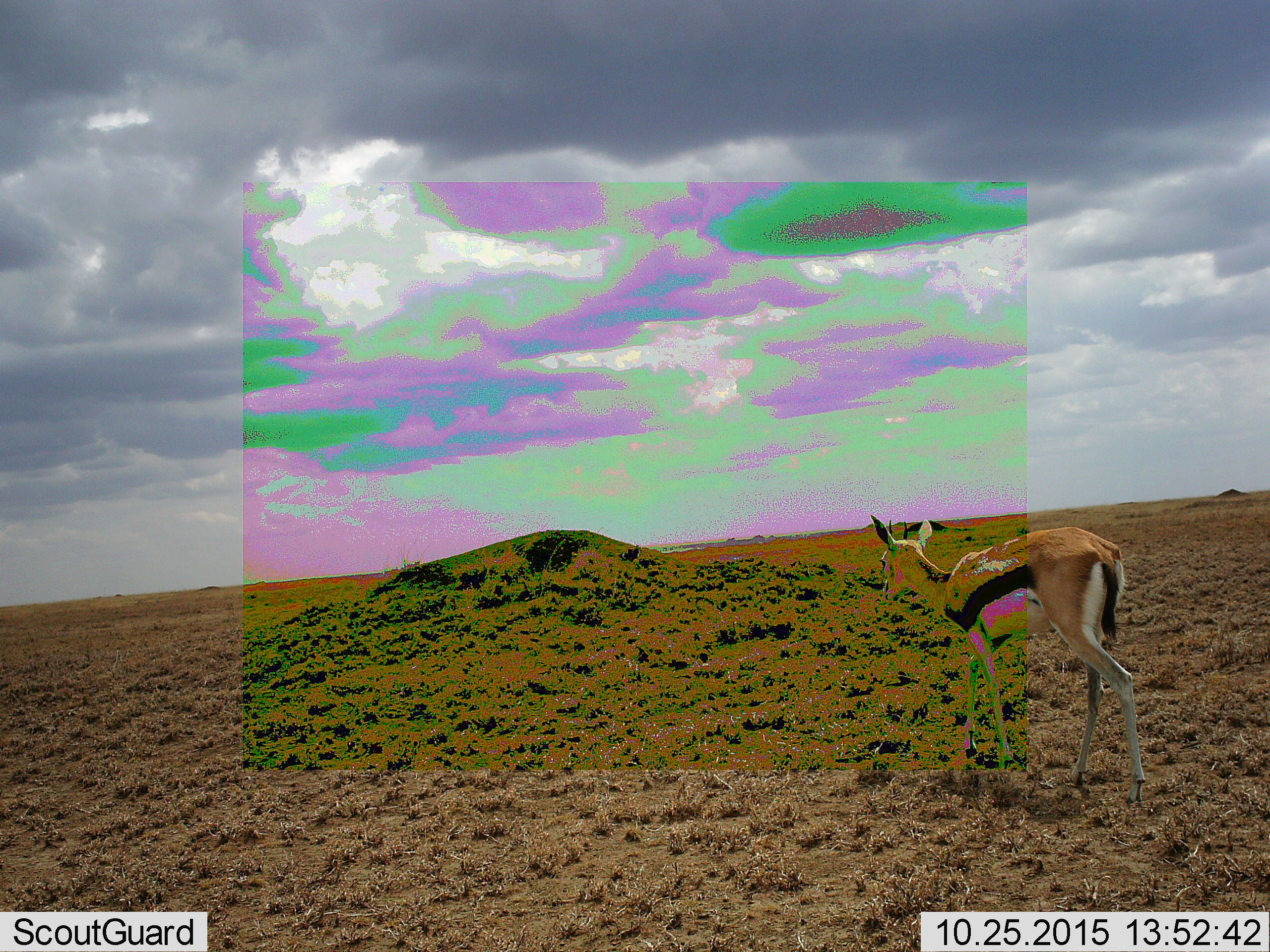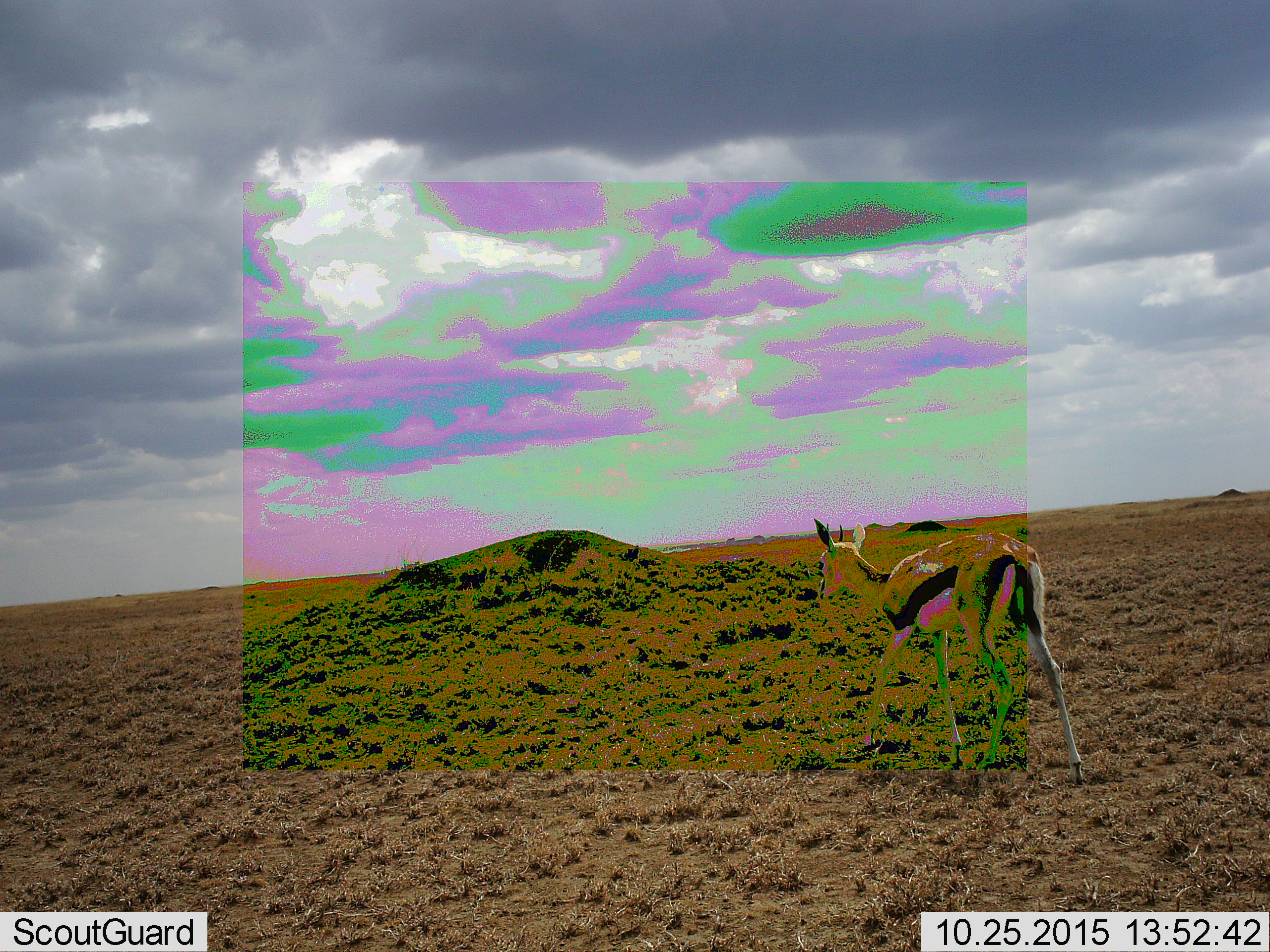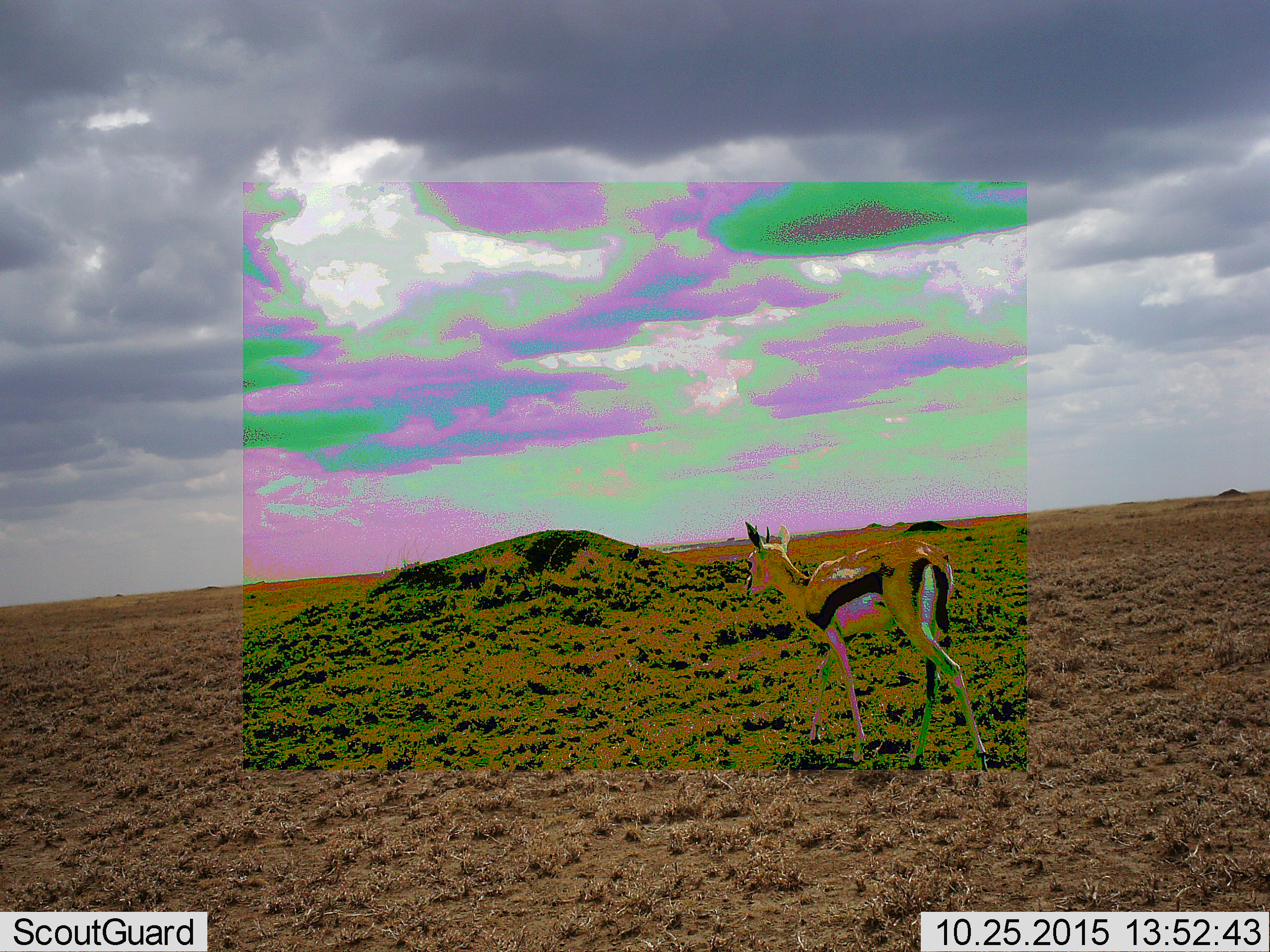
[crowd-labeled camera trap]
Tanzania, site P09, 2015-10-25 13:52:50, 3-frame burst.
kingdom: Animalia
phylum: Chordata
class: Mammalia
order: Artiodactyla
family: Bovidae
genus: Eudorcas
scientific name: Eudorcas thomsonii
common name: thomson's gazelle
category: gazellethomsons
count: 1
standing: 0%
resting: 0%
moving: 100%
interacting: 0%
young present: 0%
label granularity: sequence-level